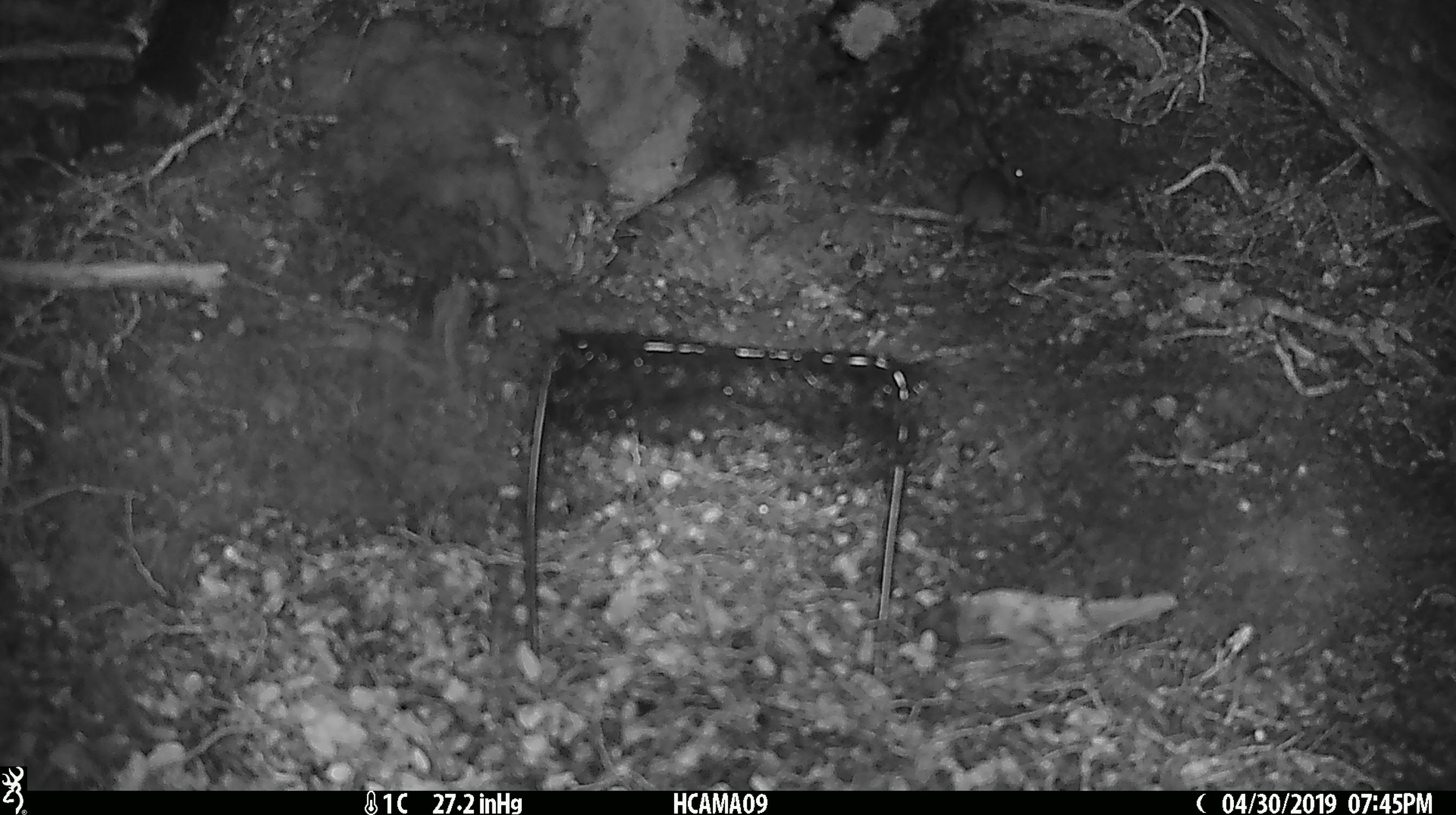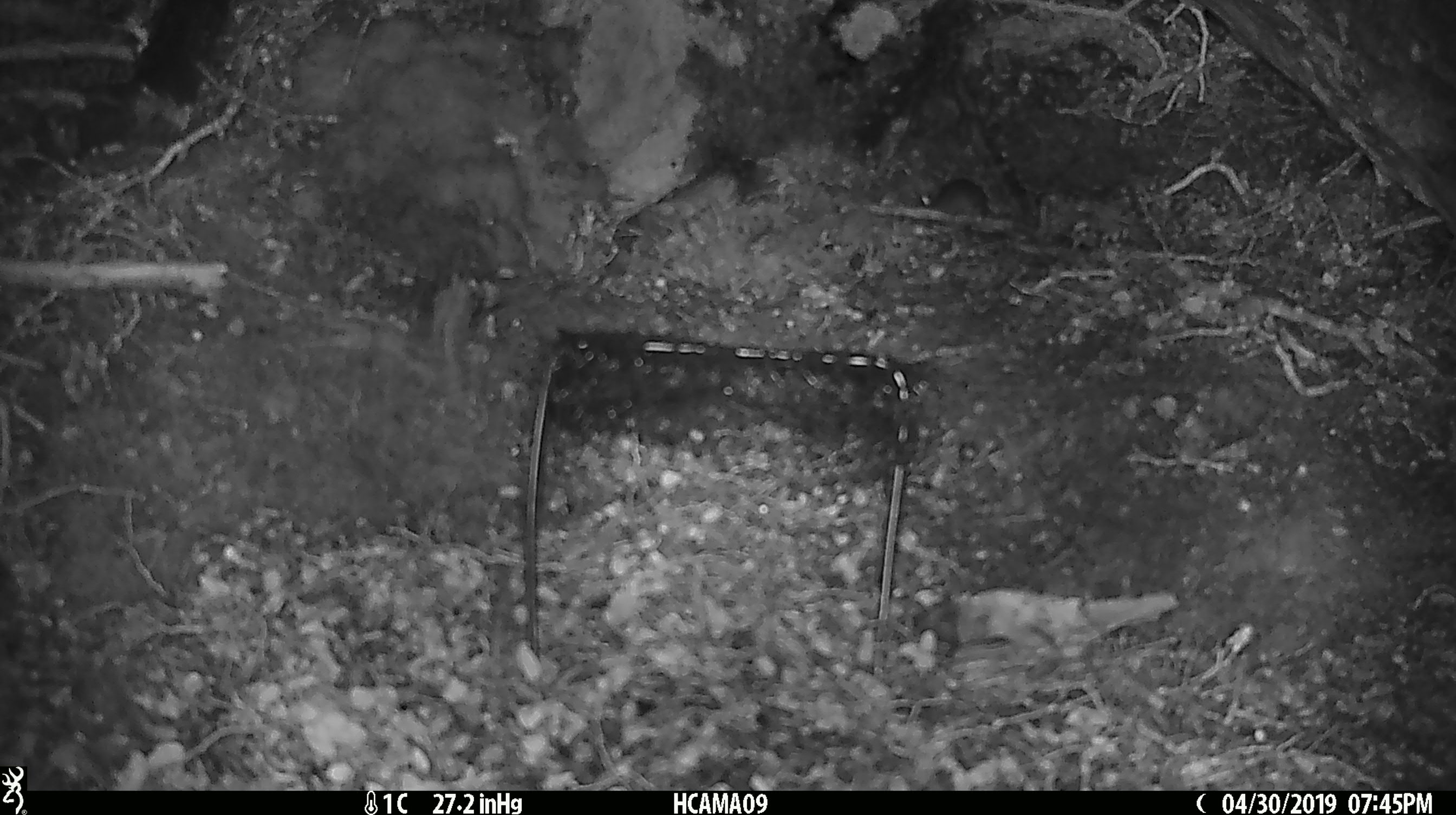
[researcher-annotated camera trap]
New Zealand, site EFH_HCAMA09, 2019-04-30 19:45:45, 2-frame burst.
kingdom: Animalia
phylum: Chordata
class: Mammalia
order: Rodentia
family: Muridae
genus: Rattus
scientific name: Rattus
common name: rat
Rat (Rattus).